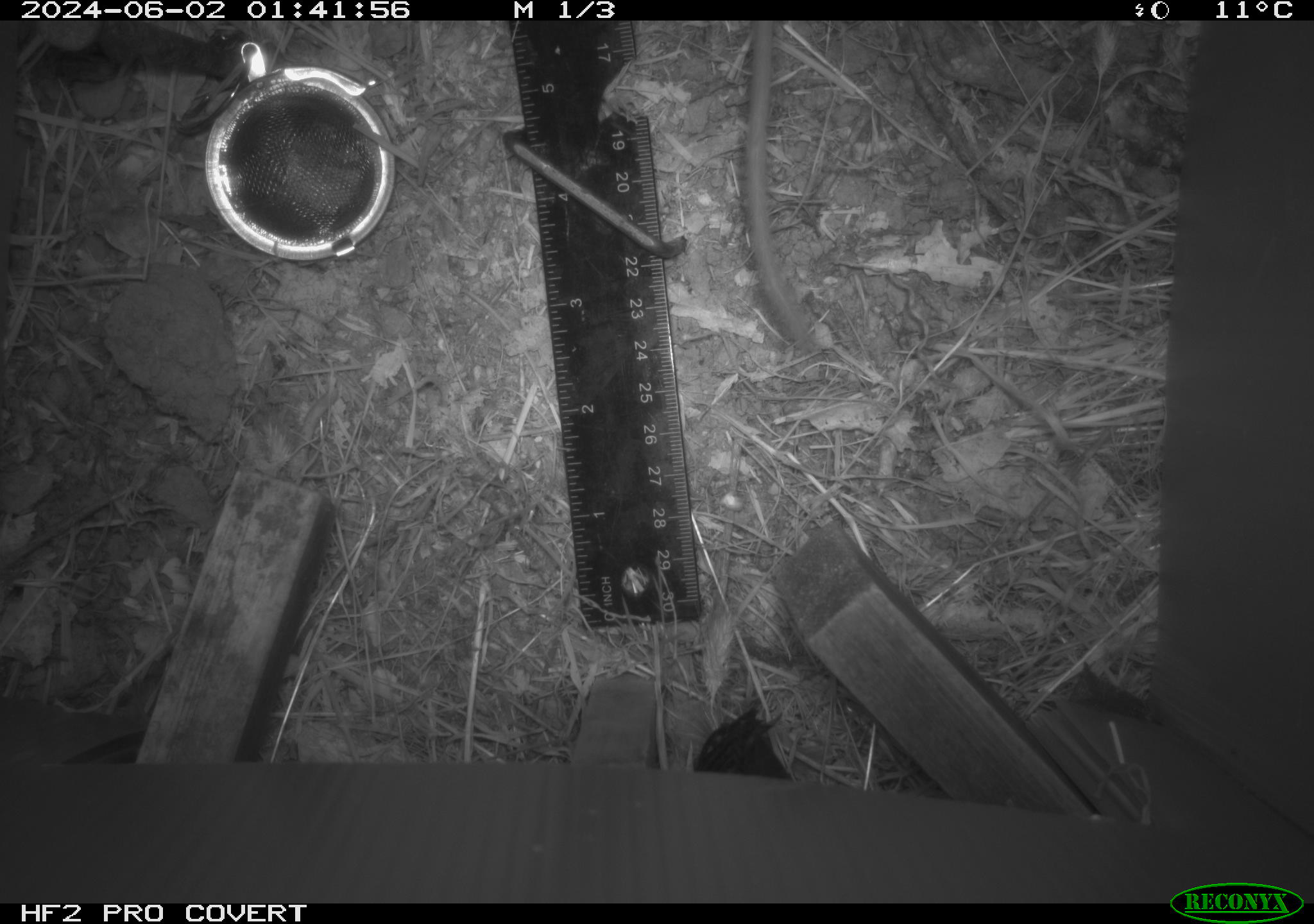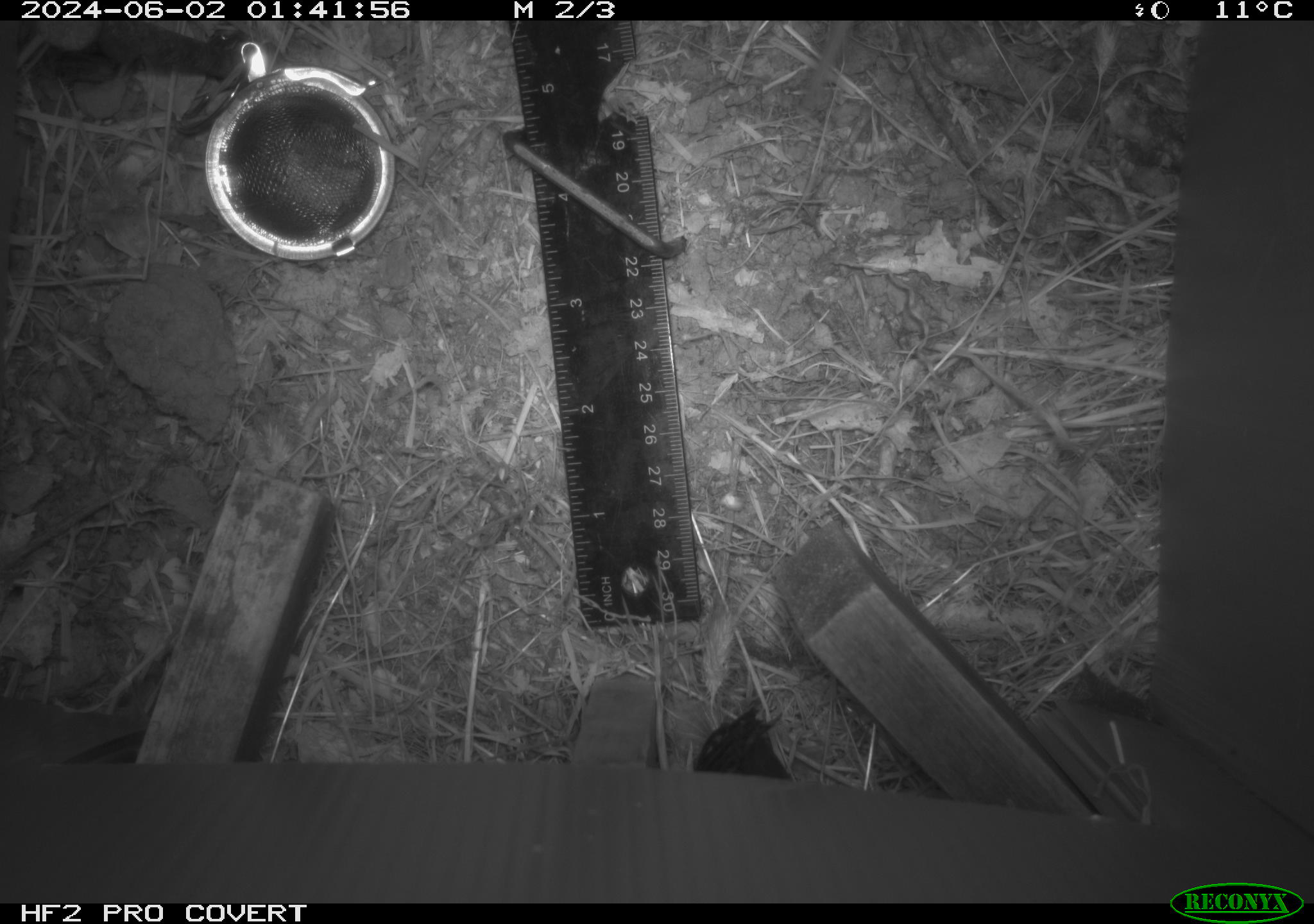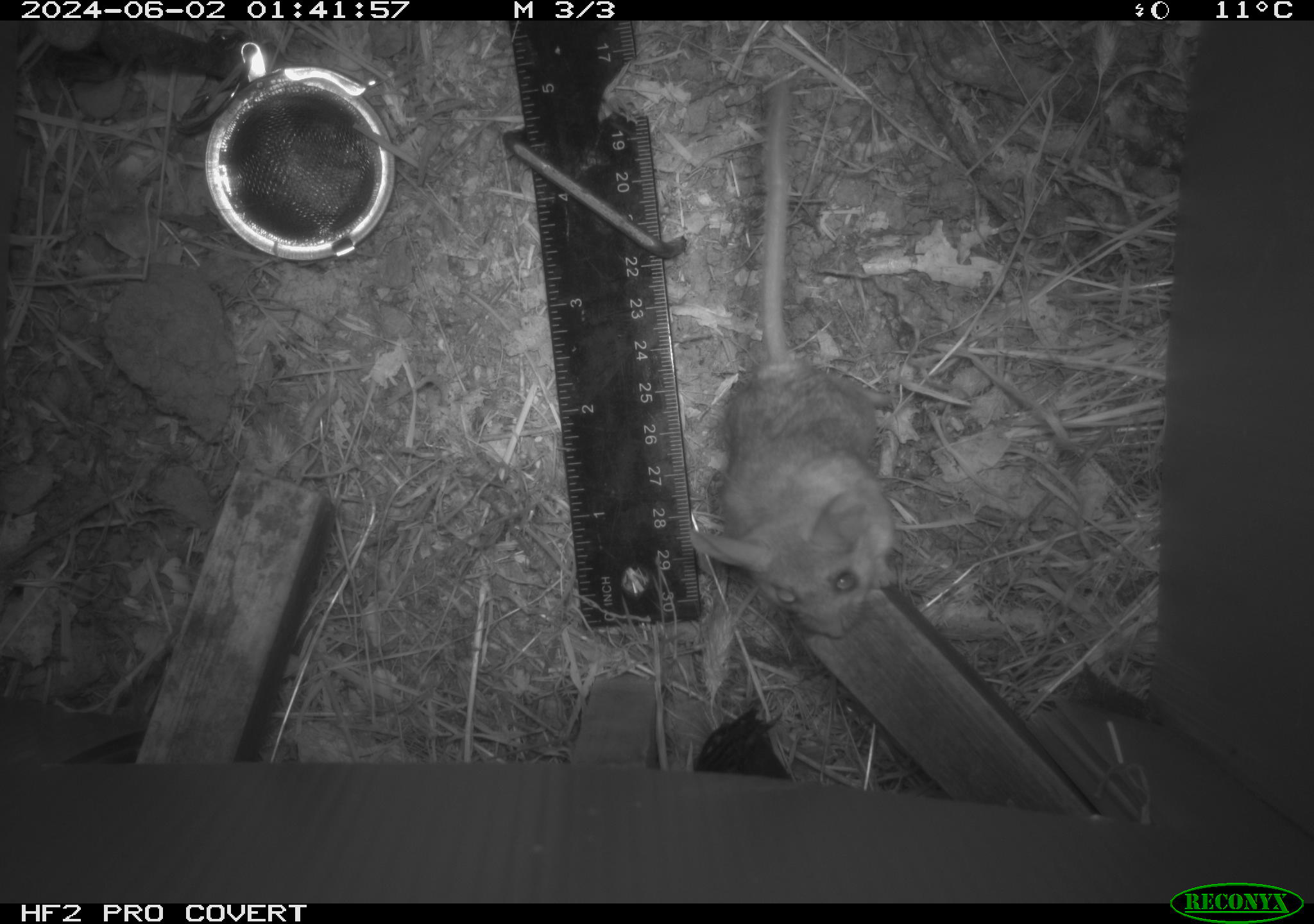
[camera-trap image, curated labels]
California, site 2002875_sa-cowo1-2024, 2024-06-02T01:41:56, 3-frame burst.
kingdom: Animalia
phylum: Chordata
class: Mammalia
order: Rodentia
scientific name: Rodentia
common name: rodent